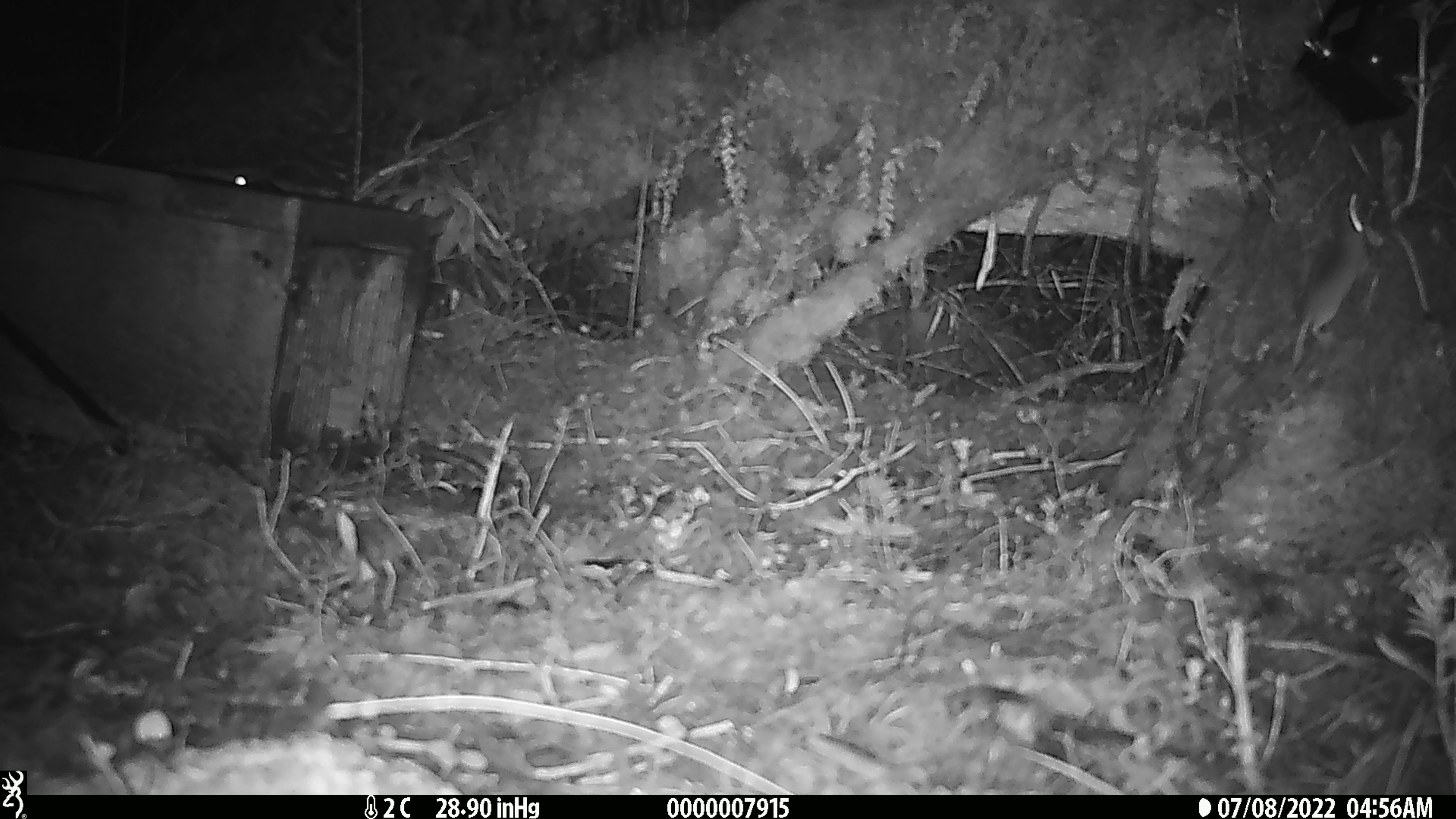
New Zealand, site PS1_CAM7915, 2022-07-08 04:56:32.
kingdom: Animalia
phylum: Chordata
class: Mammalia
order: Rodentia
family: Muridae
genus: Mus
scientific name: Mus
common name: mouse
Mouse (Mus).